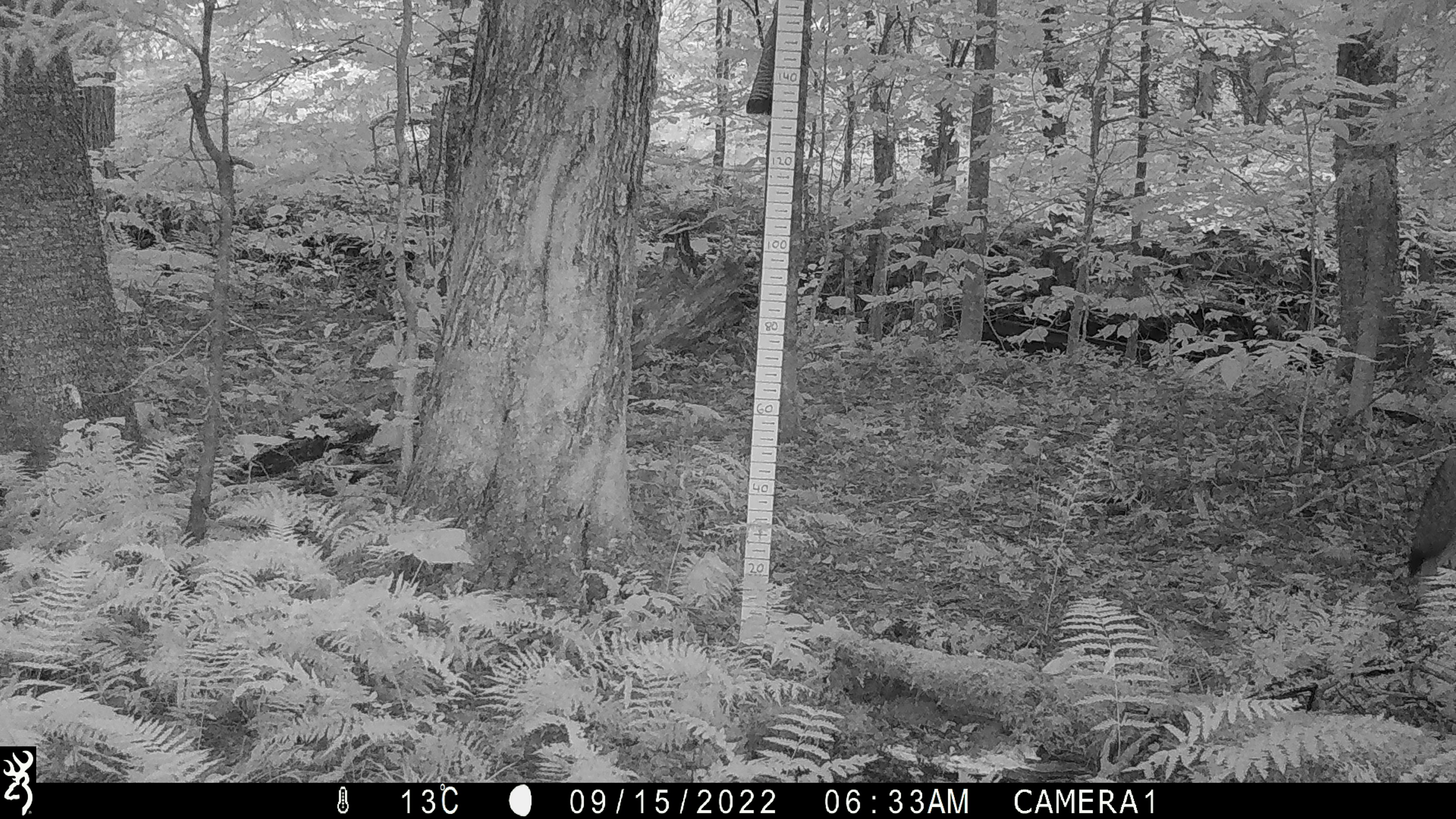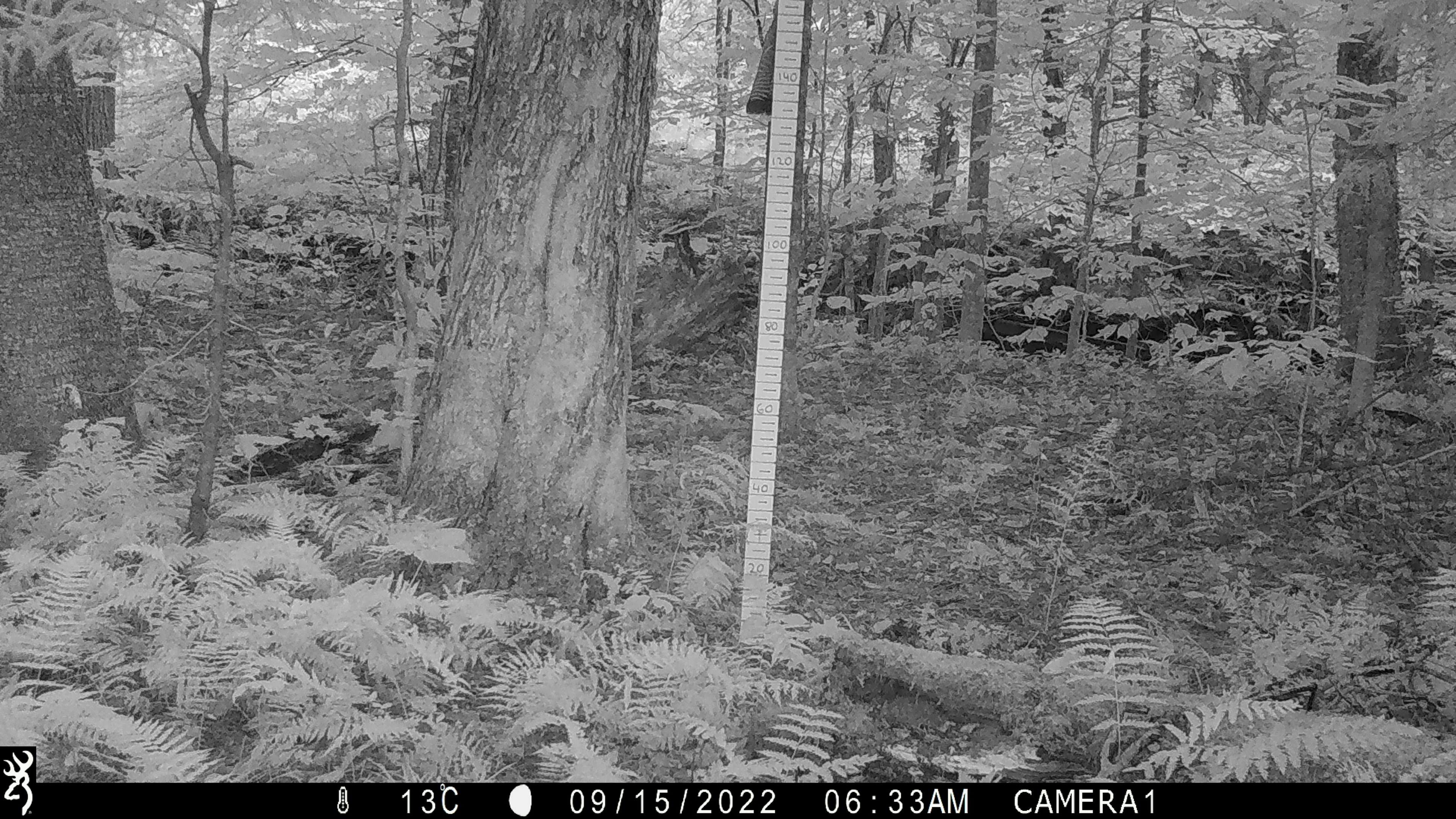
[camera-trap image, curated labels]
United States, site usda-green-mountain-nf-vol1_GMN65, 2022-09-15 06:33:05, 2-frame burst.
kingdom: Animalia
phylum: Chordata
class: Mammalia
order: Carnivora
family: Canidae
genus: Canis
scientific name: Canis latrans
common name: coyote